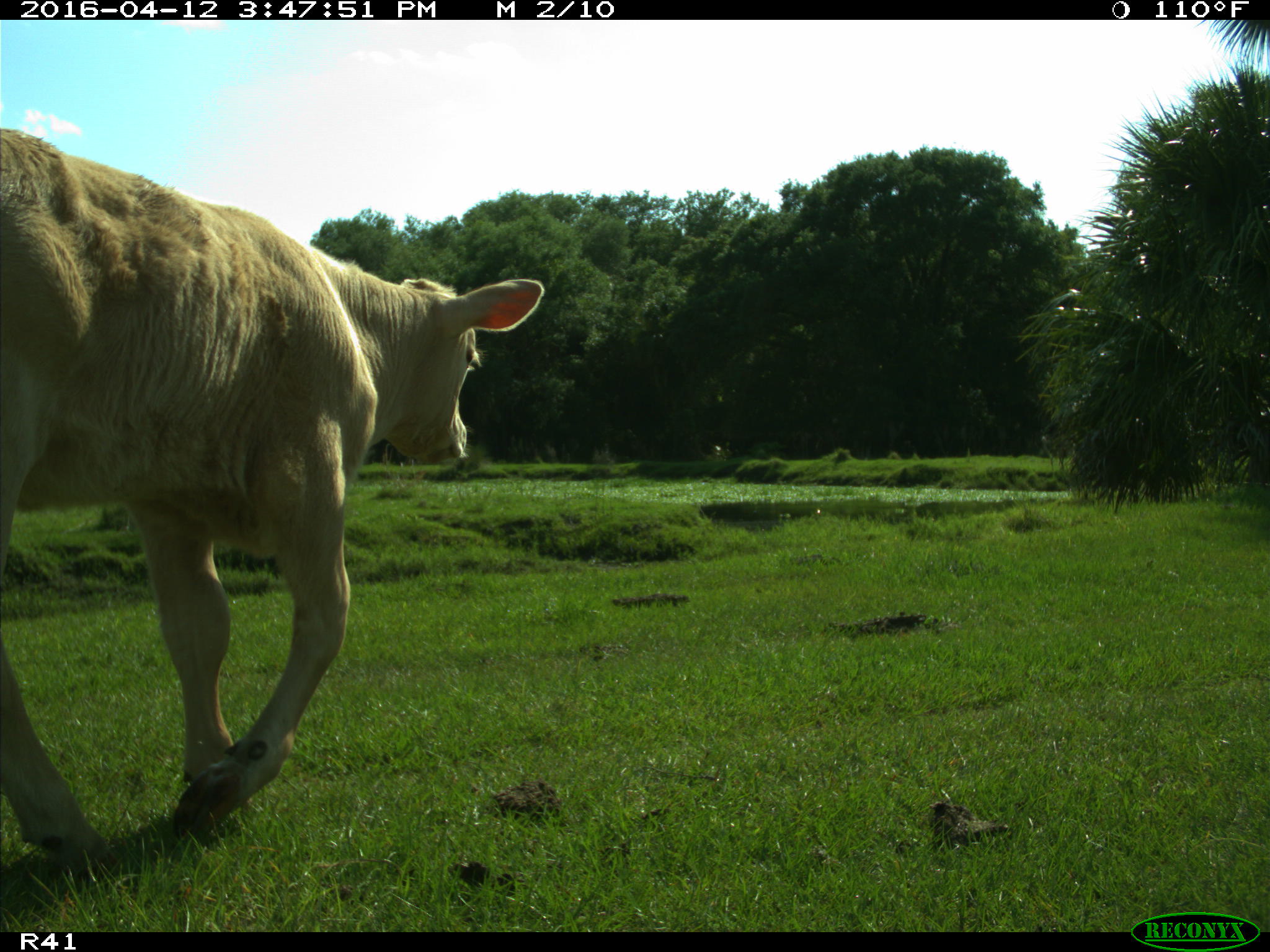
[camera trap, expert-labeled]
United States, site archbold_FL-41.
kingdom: Animalia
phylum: Chordata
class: Mammalia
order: Artiodactyla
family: Bovidae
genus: Bos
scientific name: Bos taurus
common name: domestic cow